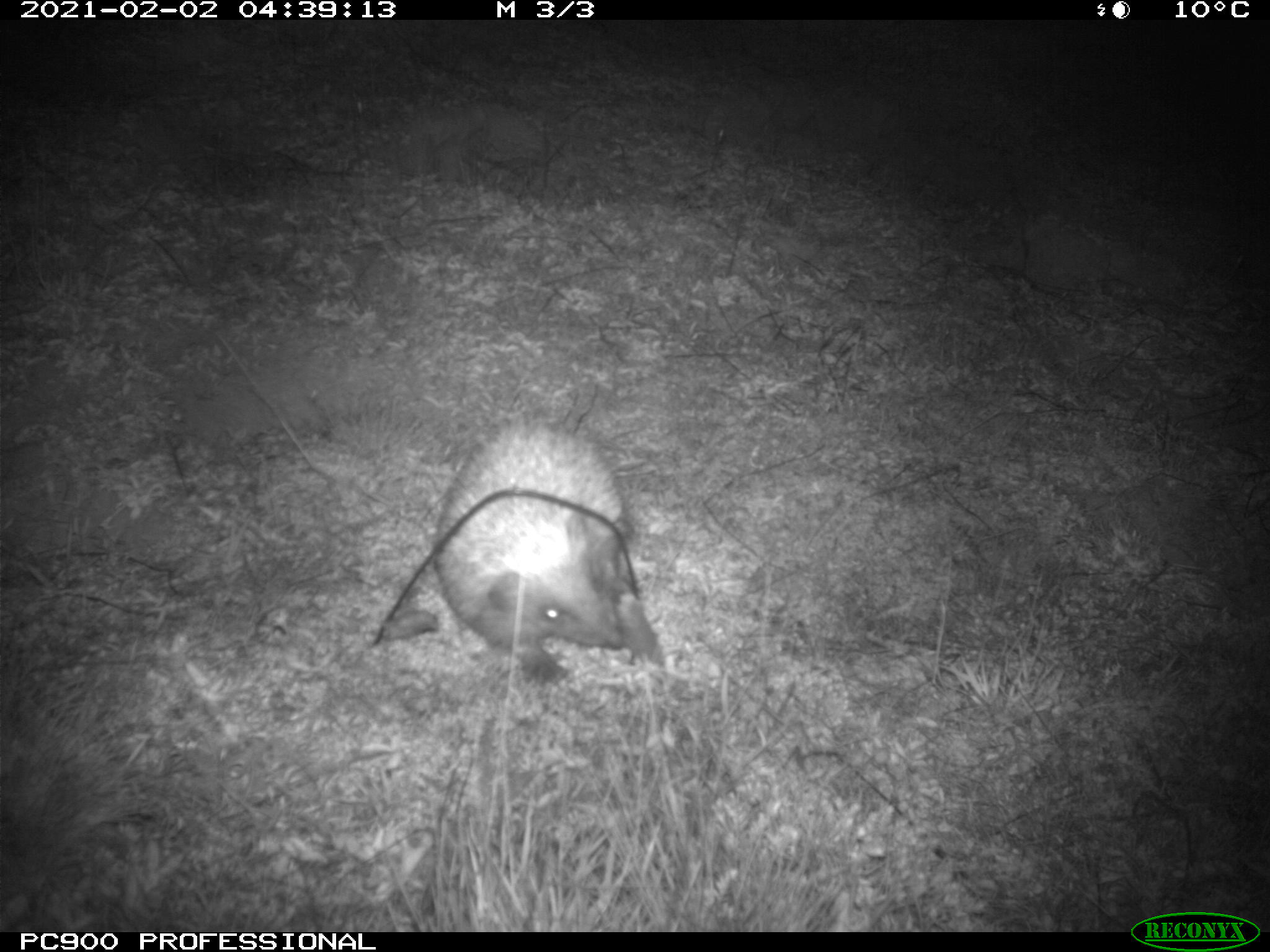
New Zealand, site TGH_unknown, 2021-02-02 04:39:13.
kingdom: Animalia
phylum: Chordata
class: Mammalia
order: Eulipotyphla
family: Erinaceidae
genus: Erinaceus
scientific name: Erinaceus europaeus europaeus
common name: european hedgehog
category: hedgehog